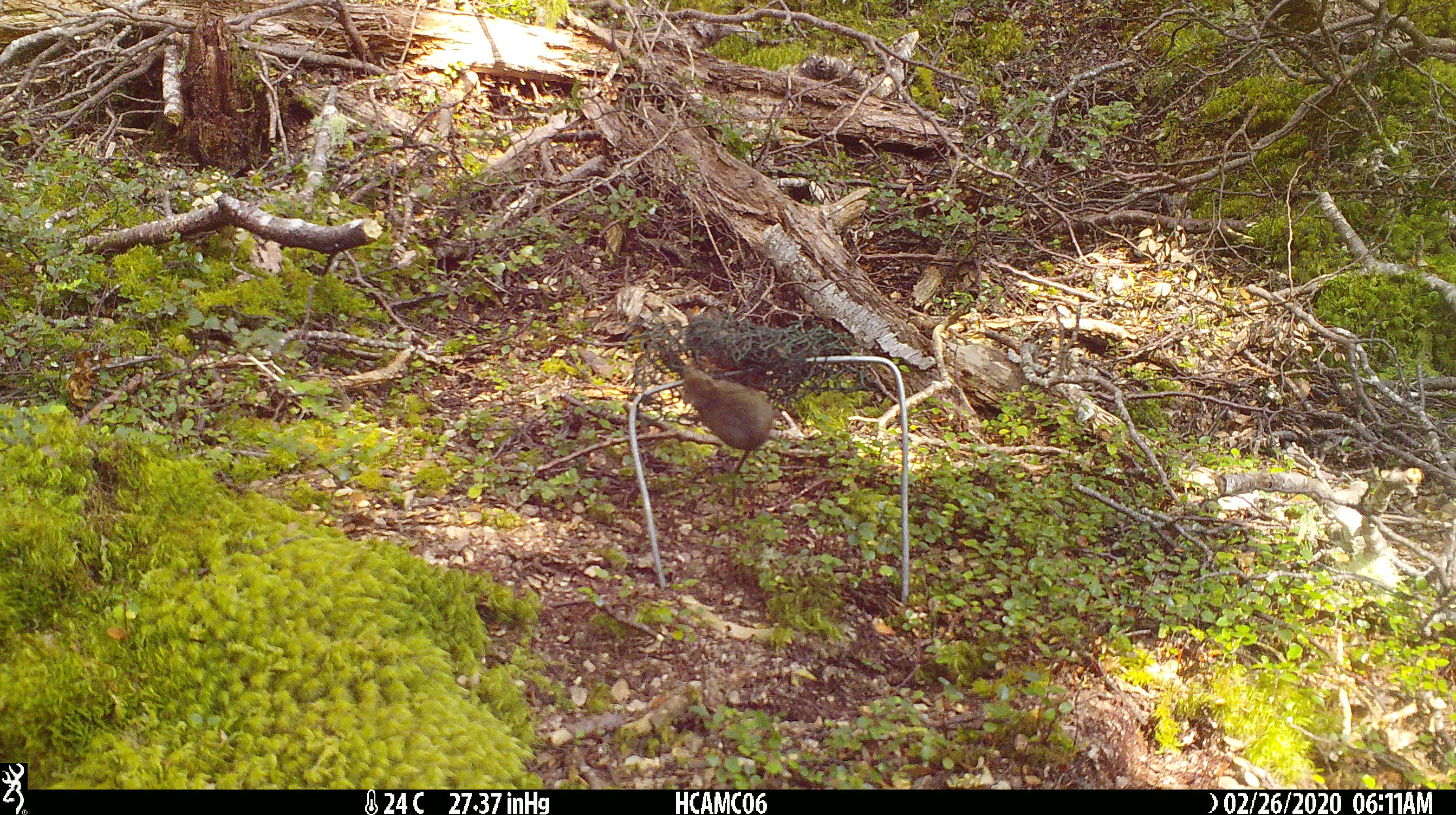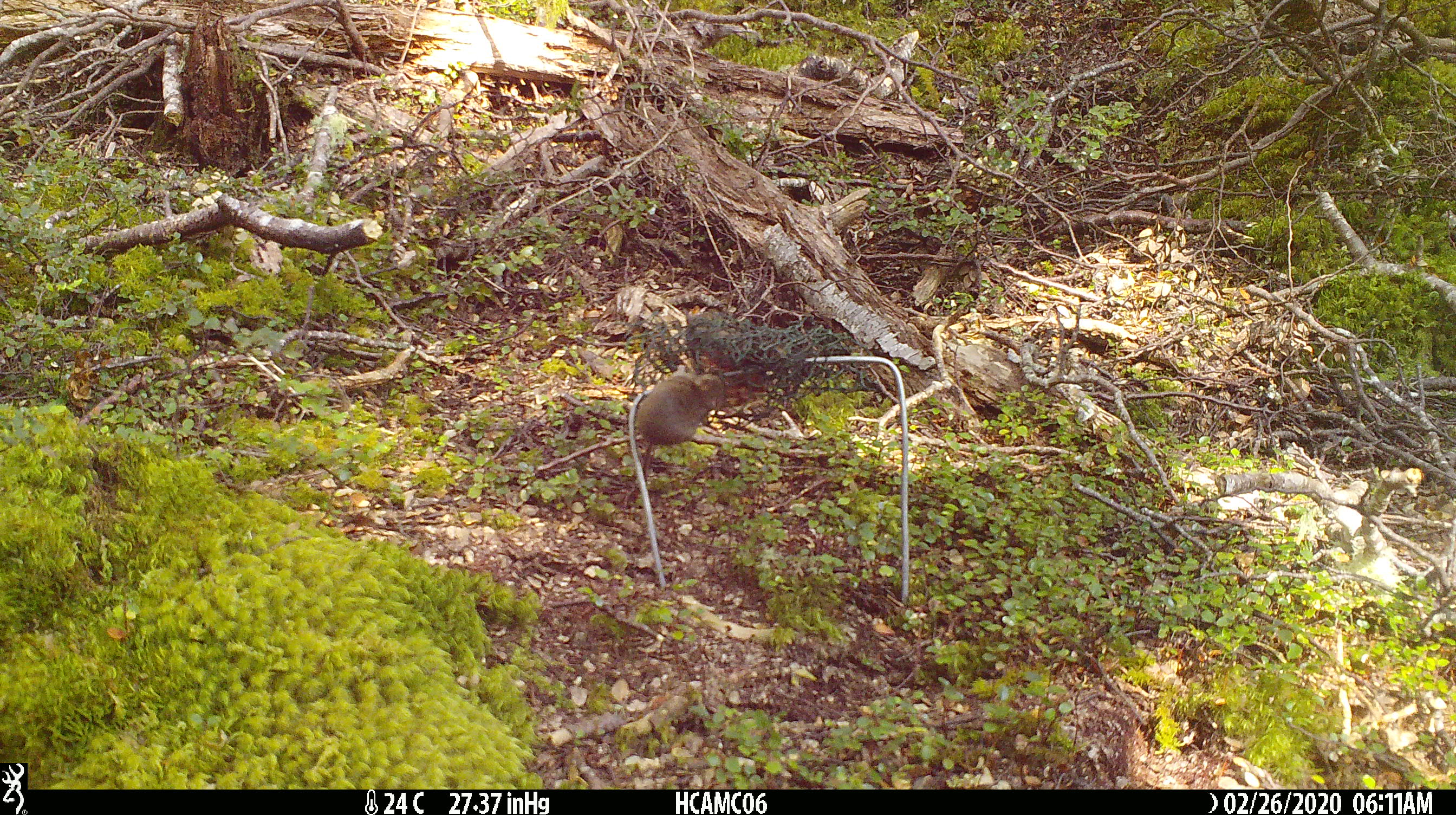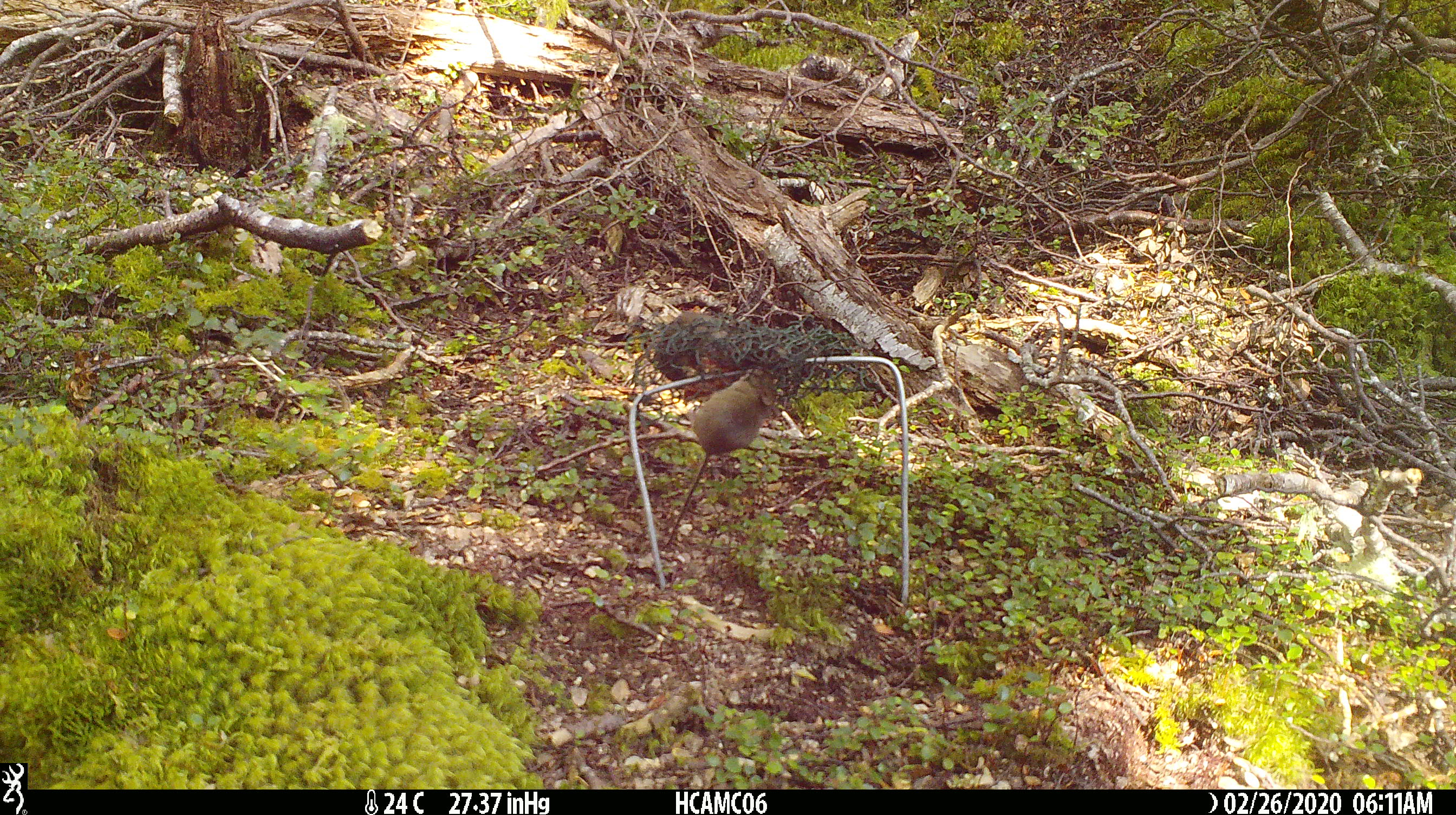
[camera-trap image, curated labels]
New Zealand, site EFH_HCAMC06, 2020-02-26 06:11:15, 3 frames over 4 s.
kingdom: Animalia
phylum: Chordata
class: Mammalia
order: Rodentia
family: Muridae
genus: Mus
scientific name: Mus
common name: mouse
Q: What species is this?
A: Mouse (Mus).